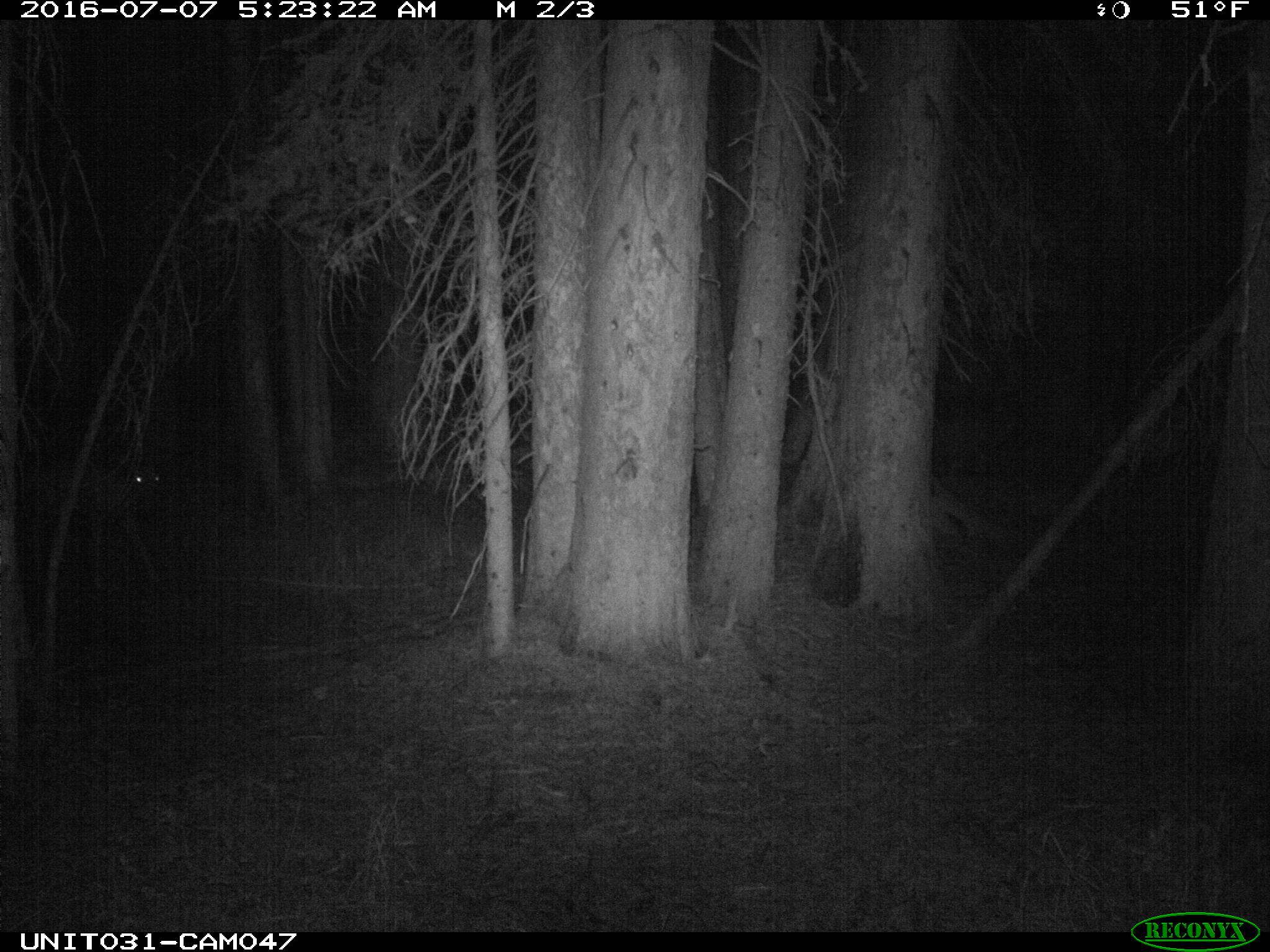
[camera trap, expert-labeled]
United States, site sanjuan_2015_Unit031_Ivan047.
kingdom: Animalia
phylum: Chordata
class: Mammalia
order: Artiodactyla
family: Cervidae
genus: Odocoileus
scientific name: Odocoileus hemionus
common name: mule deer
Odocoileus hemionus (mule deer).